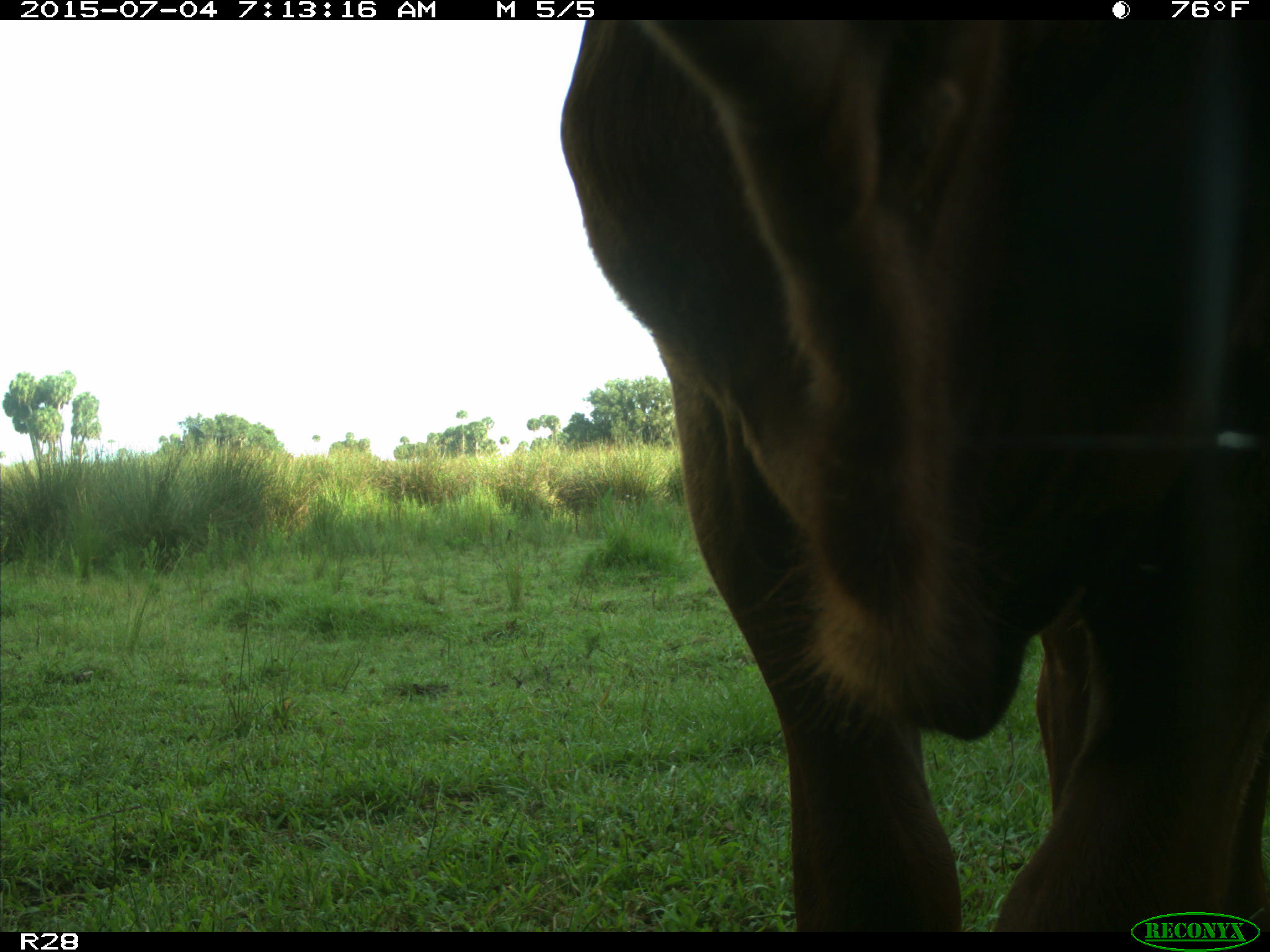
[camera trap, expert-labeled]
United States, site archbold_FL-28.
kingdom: Animalia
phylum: Chordata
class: Mammalia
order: Artiodactyla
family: Bovidae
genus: Bos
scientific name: Bos taurus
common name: domestic cow